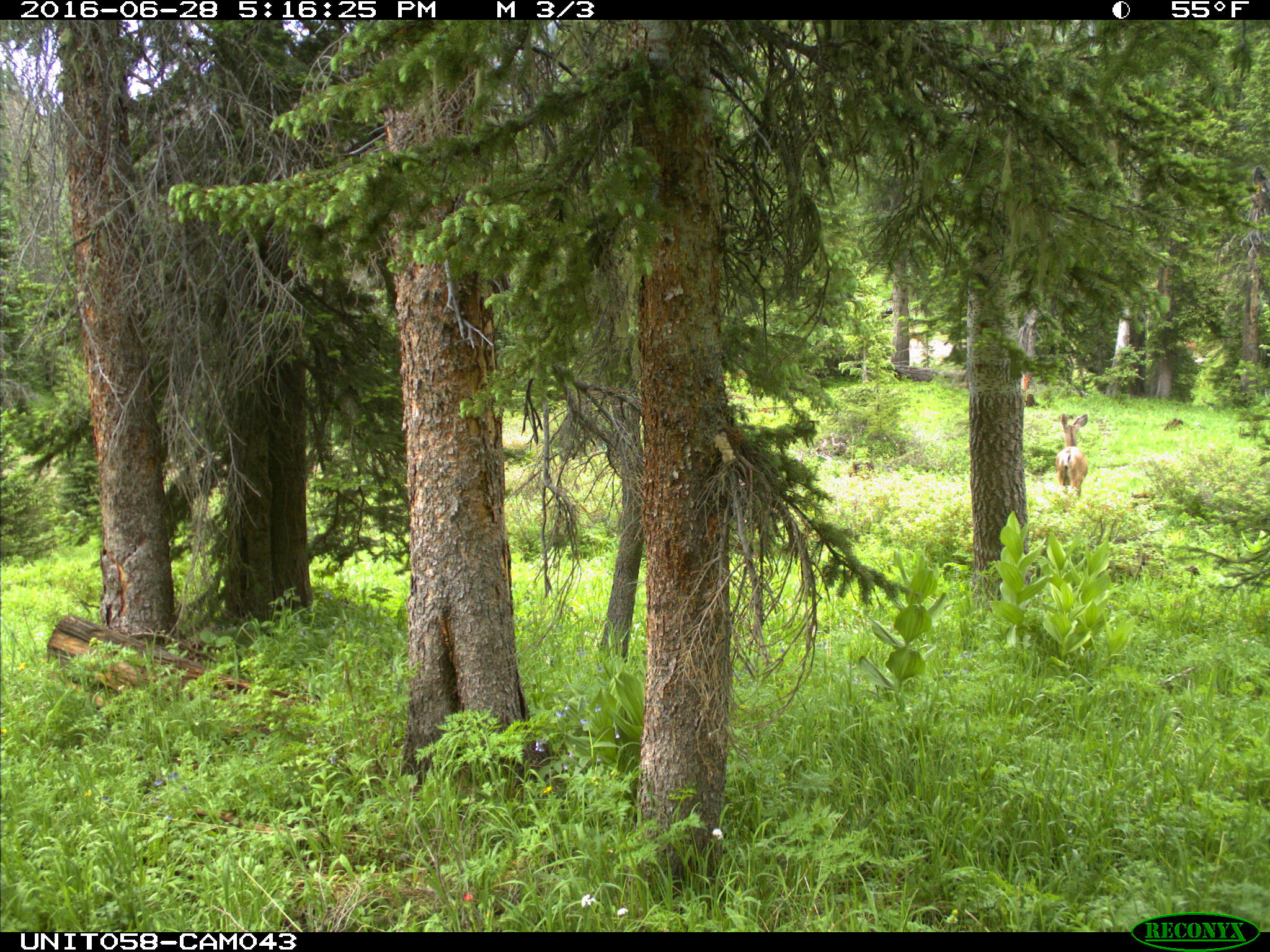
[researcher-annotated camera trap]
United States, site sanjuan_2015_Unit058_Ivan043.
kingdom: Animalia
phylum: Chordata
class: Mammalia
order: Artiodactyla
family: Cervidae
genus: Odocoileus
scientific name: Odocoileus hemionus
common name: mule deer